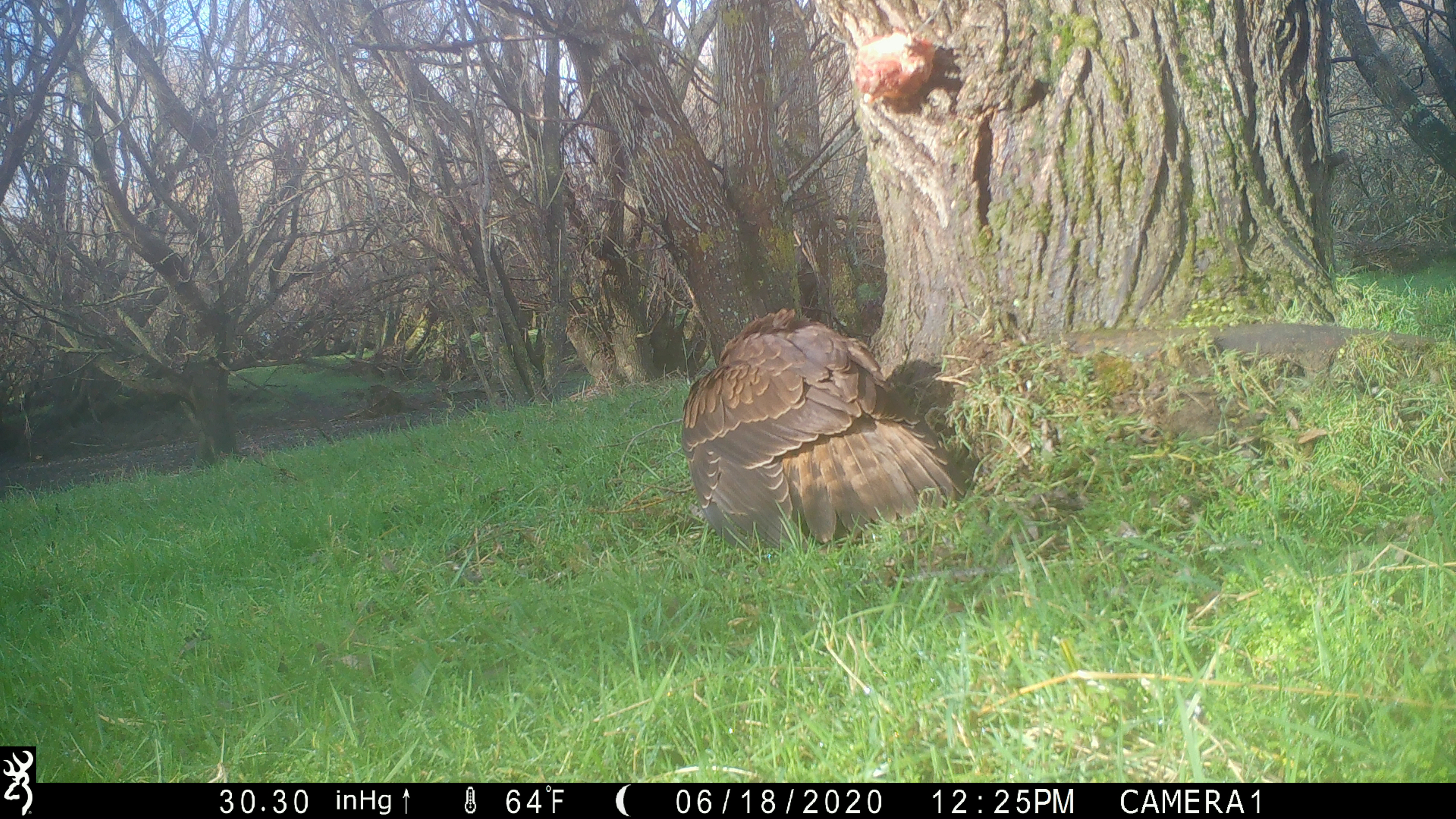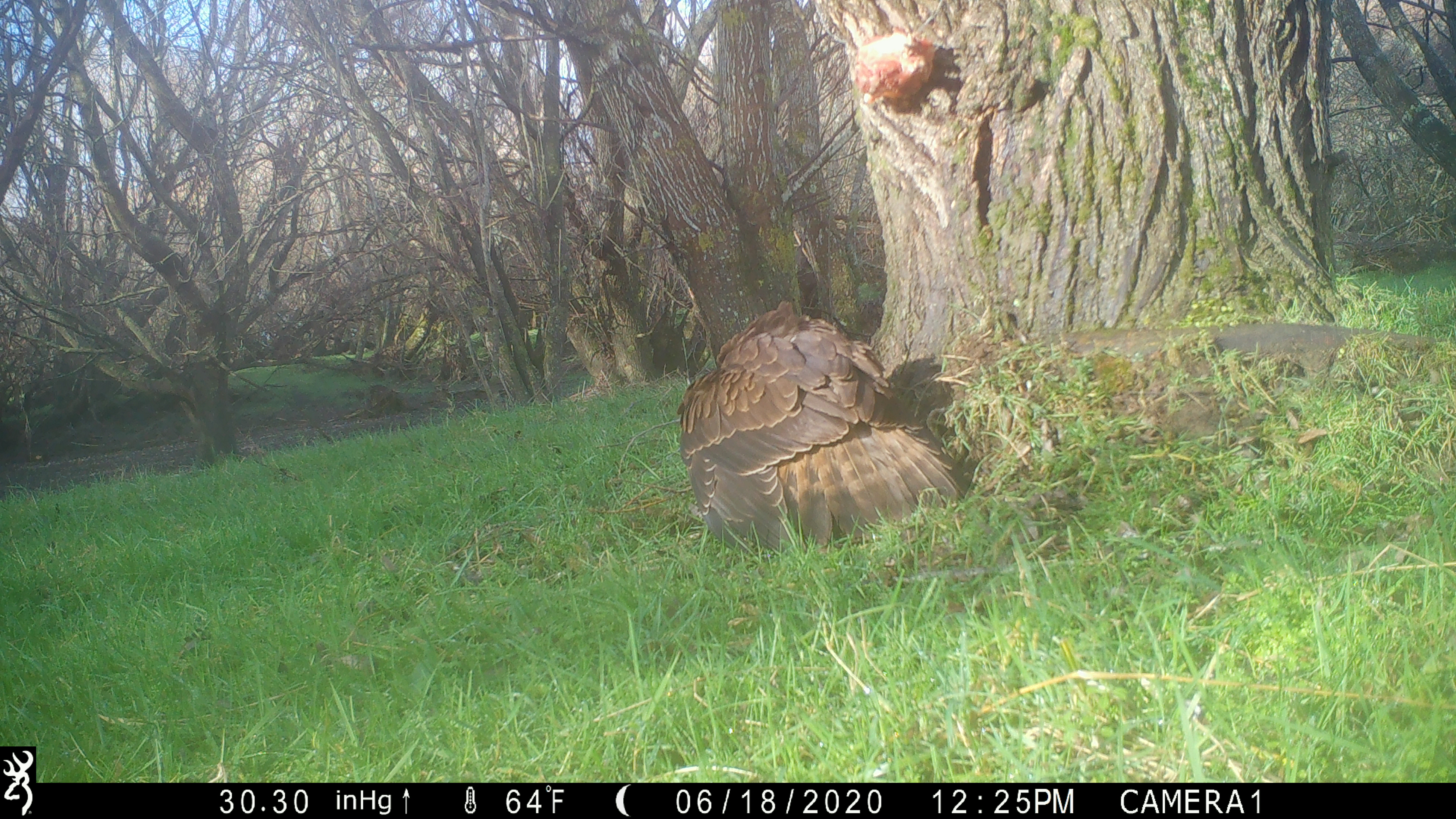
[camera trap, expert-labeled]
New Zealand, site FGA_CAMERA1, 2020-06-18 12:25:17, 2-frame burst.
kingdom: Animalia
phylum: Chordata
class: Aves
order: Accipitriformes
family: Accipitridae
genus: Circus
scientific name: Circus approximans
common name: swamp harrier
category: harrier